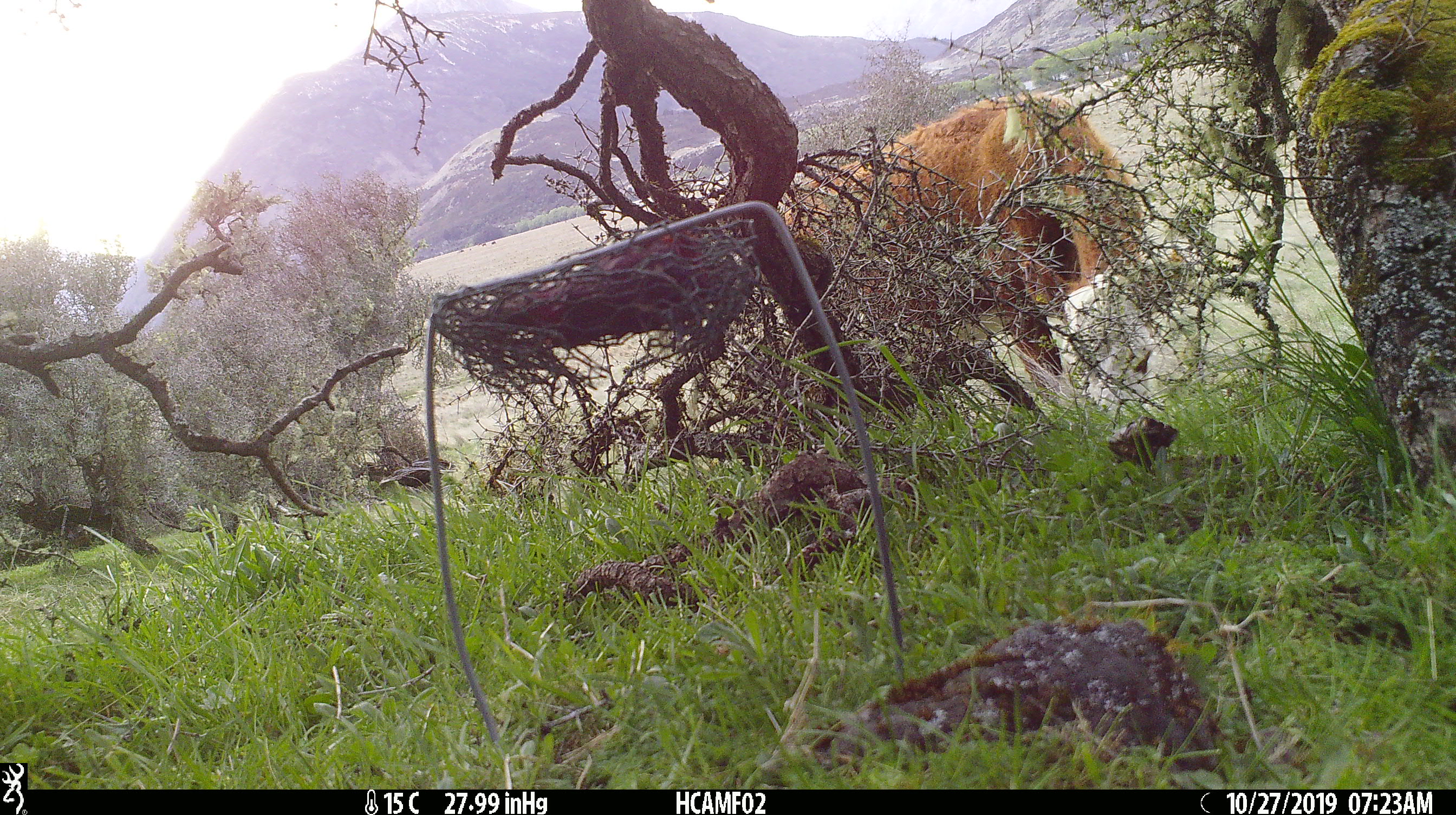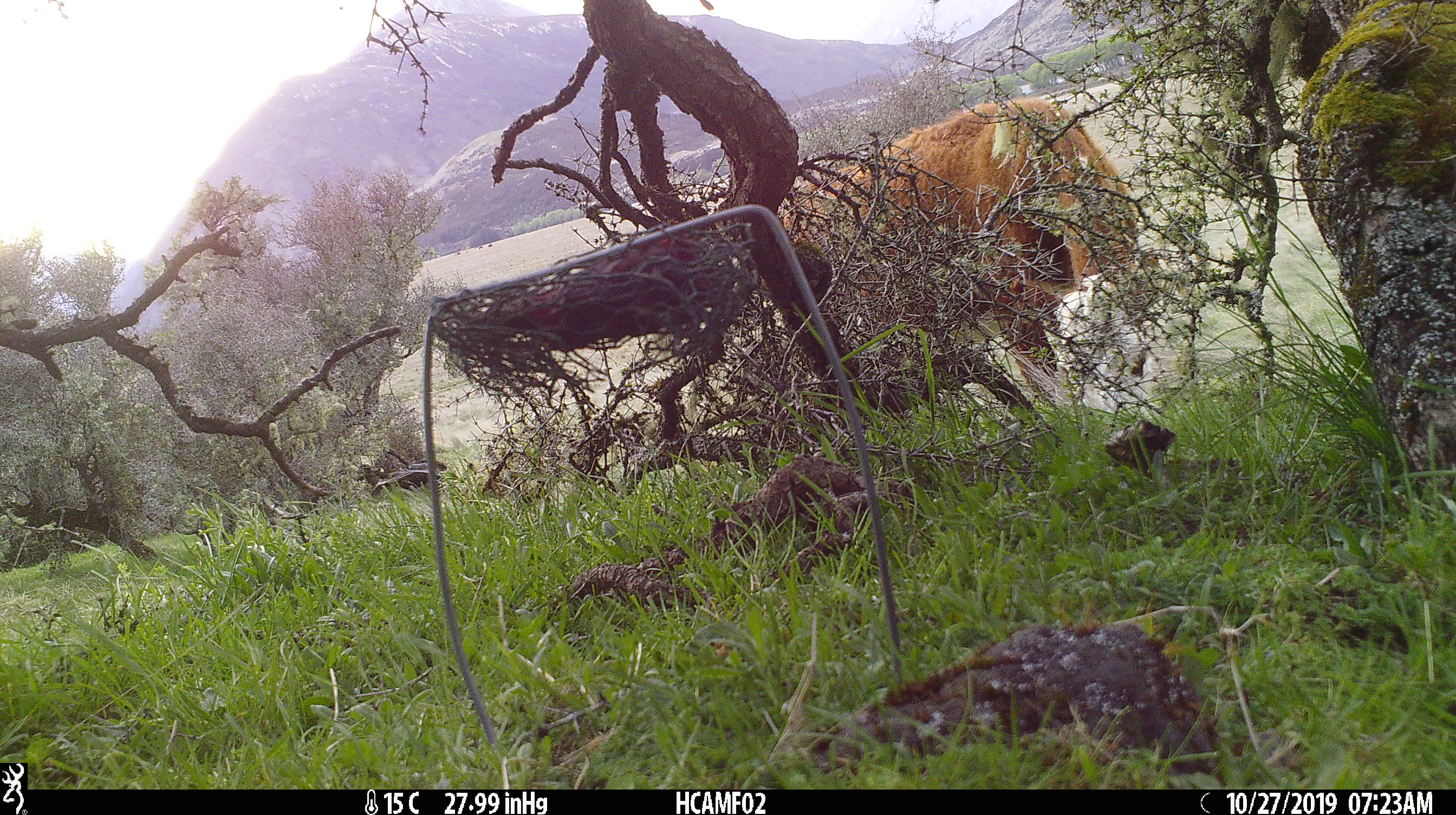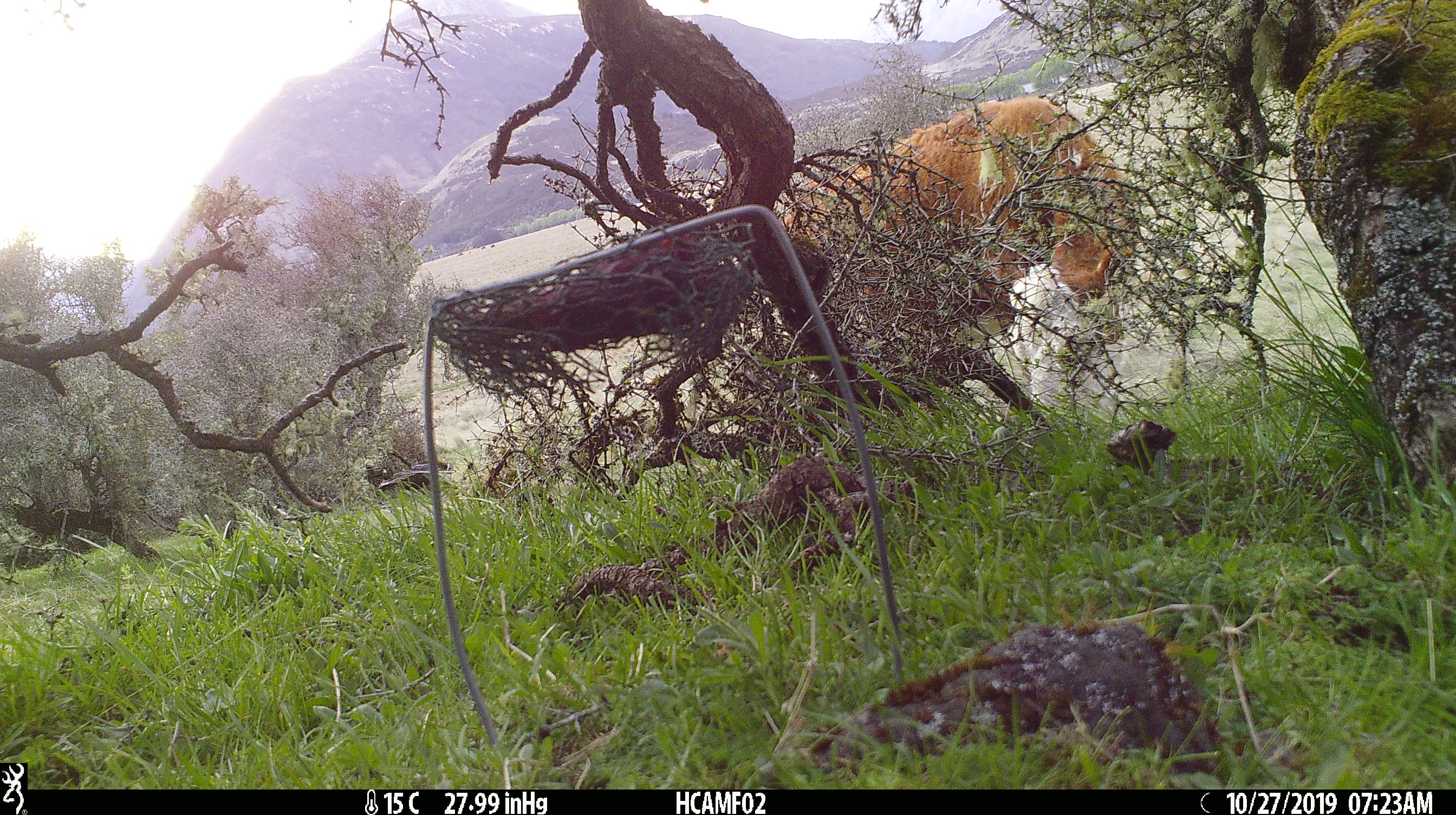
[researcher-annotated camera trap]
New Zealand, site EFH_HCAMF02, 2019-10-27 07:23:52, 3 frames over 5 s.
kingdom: Animalia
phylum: Chordata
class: Mammalia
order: Artiodactyla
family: Bovidae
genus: Bos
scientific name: Bos taurus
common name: domestic cow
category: cow